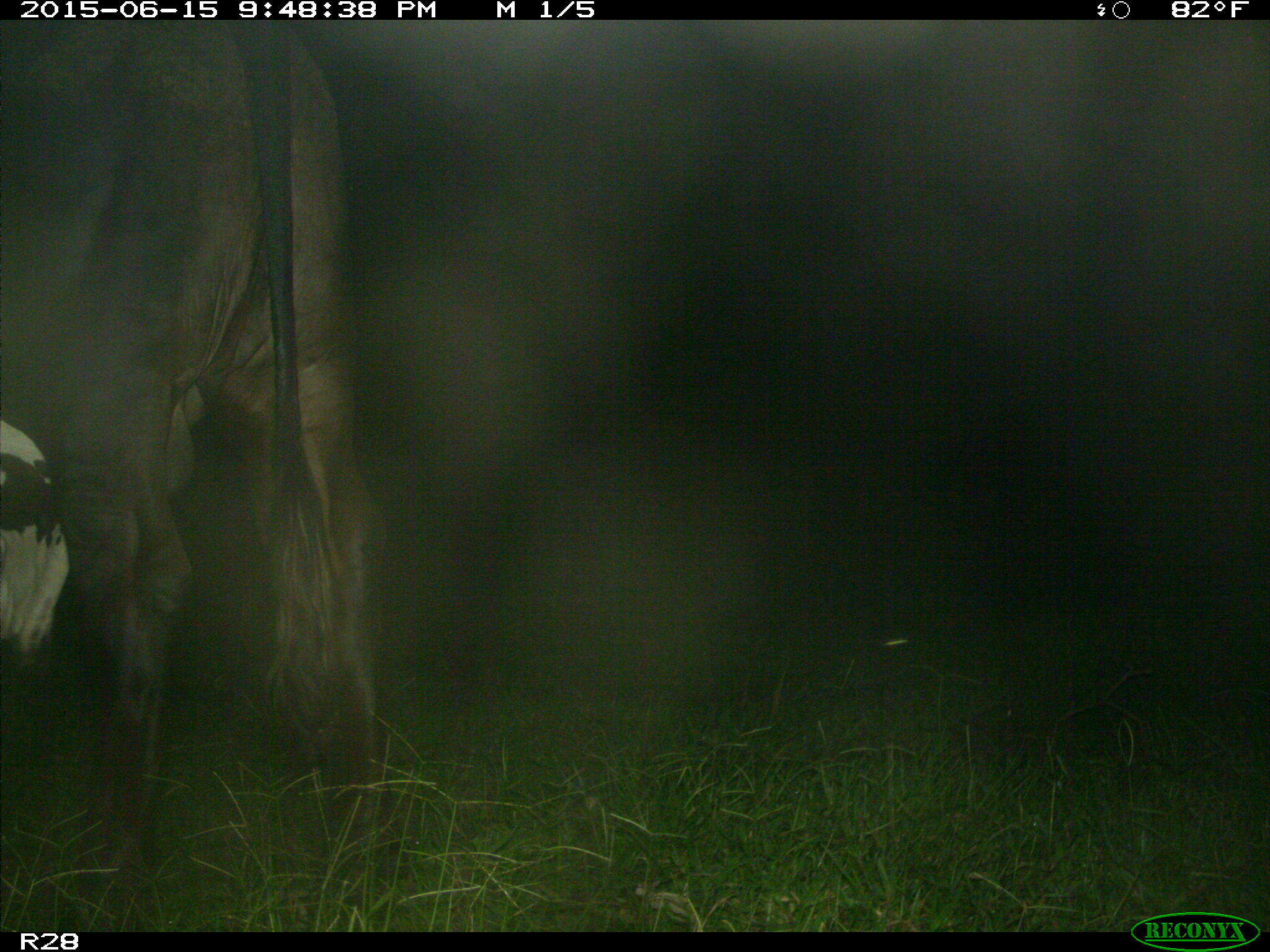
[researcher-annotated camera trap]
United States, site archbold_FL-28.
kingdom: Animalia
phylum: Chordata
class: Mammalia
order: Artiodactyla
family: Bovidae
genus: Bos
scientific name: Bos taurus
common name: domestic cow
Bos taurus (domestic cow).